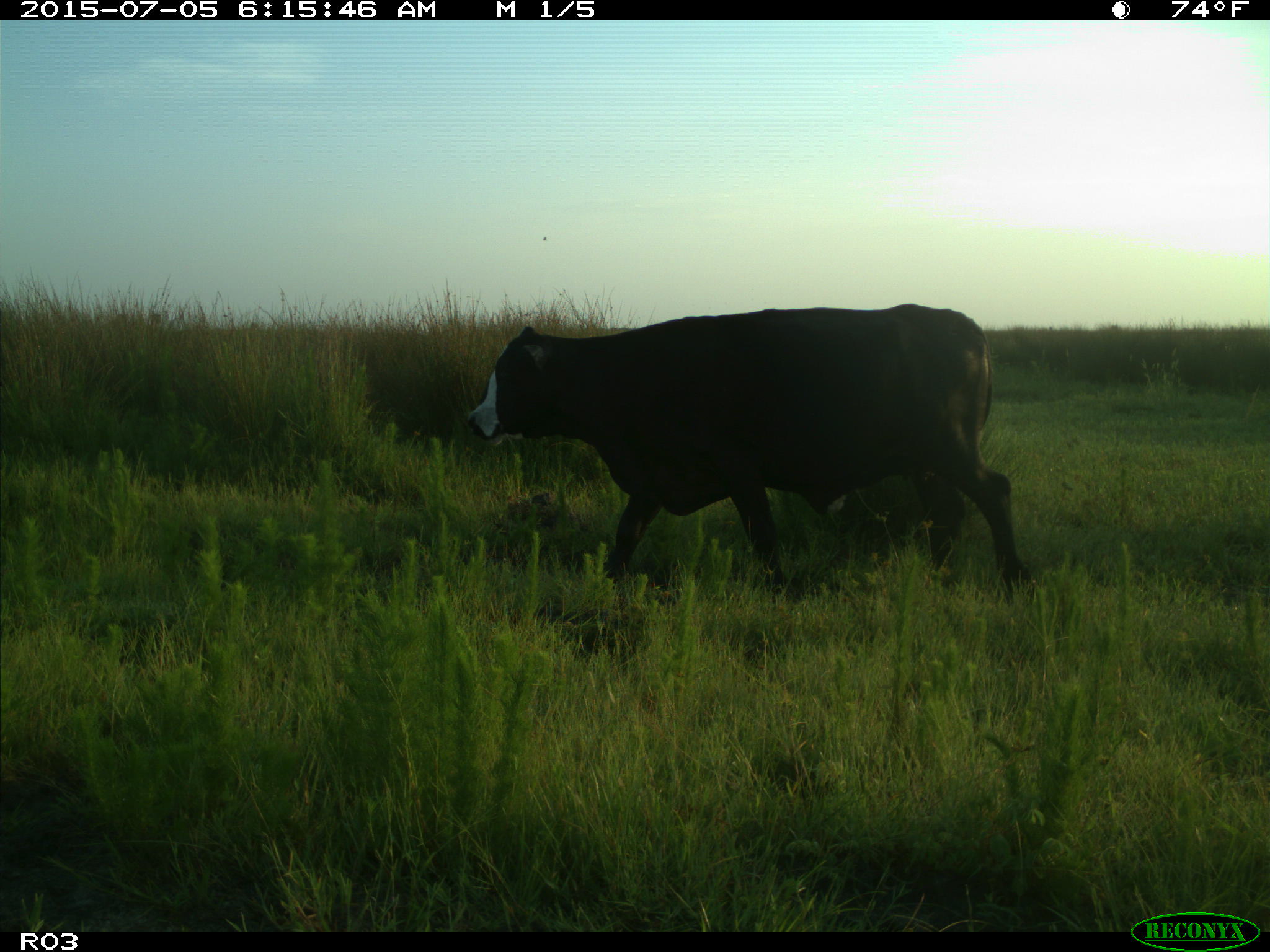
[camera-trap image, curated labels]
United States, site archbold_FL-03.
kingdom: Animalia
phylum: Chordata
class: Mammalia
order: Artiodactyla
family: Bovidae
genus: Bos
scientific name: Bos taurus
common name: domestic cow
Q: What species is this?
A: Bos taurus (domestic cow).